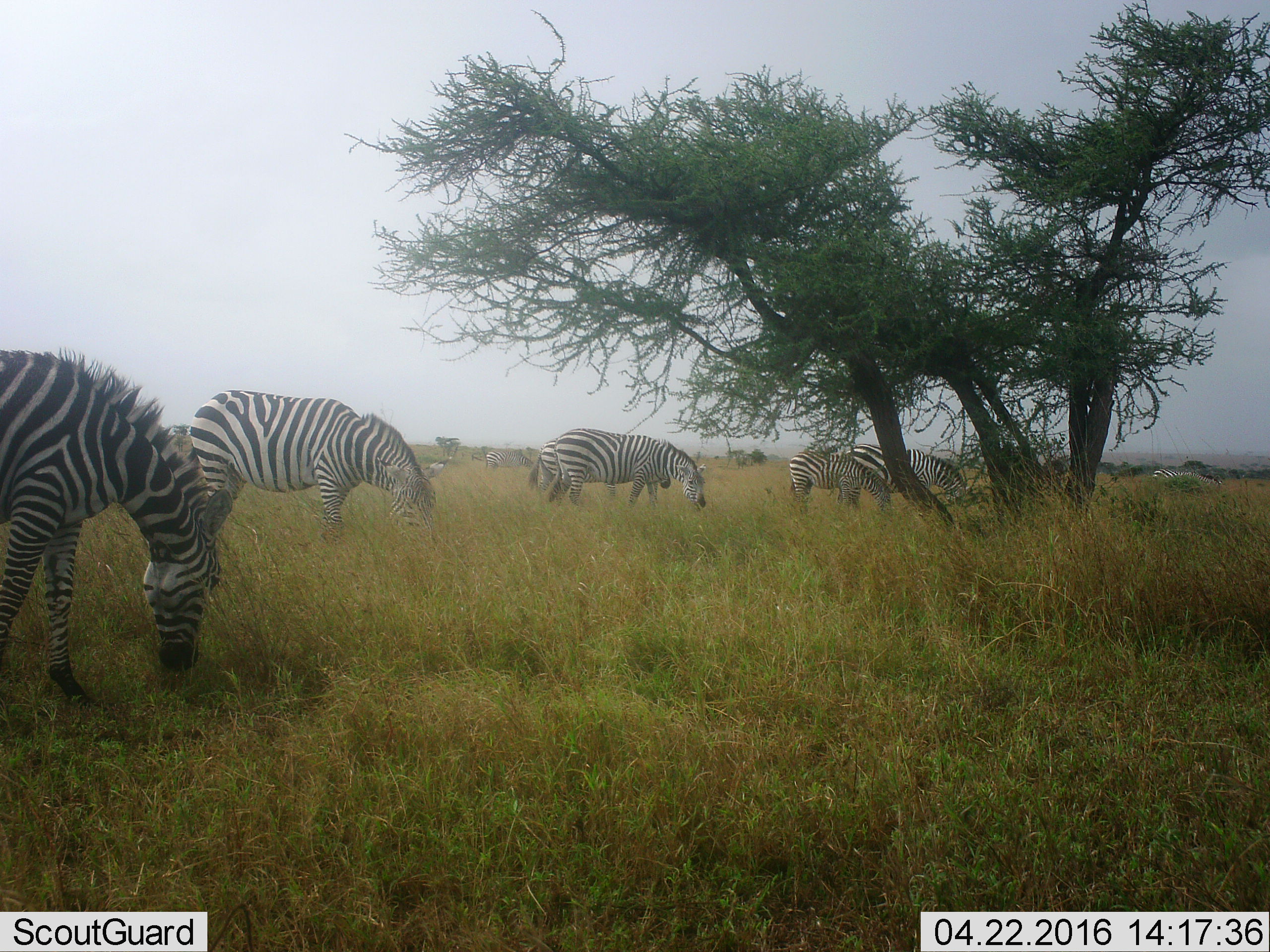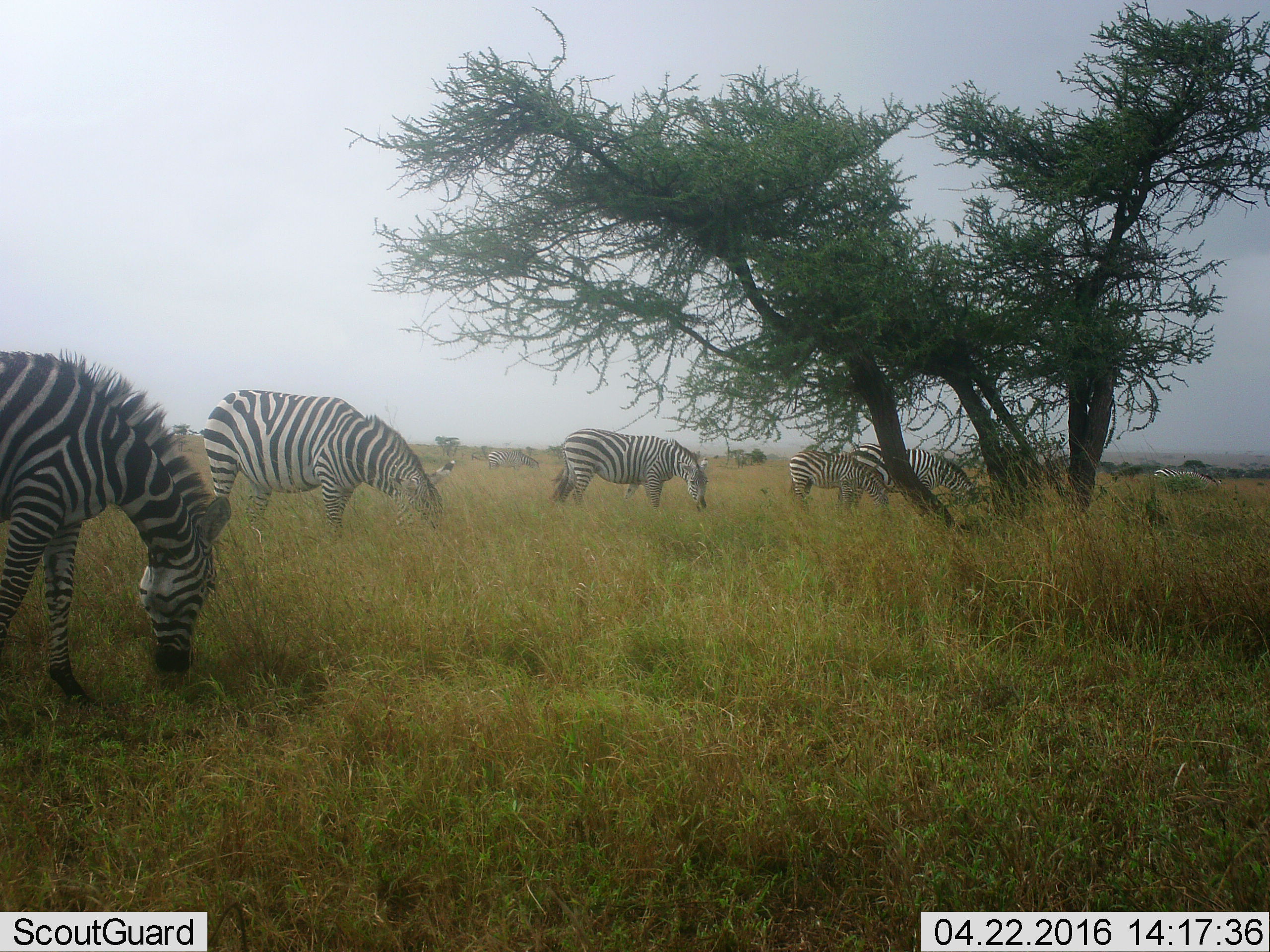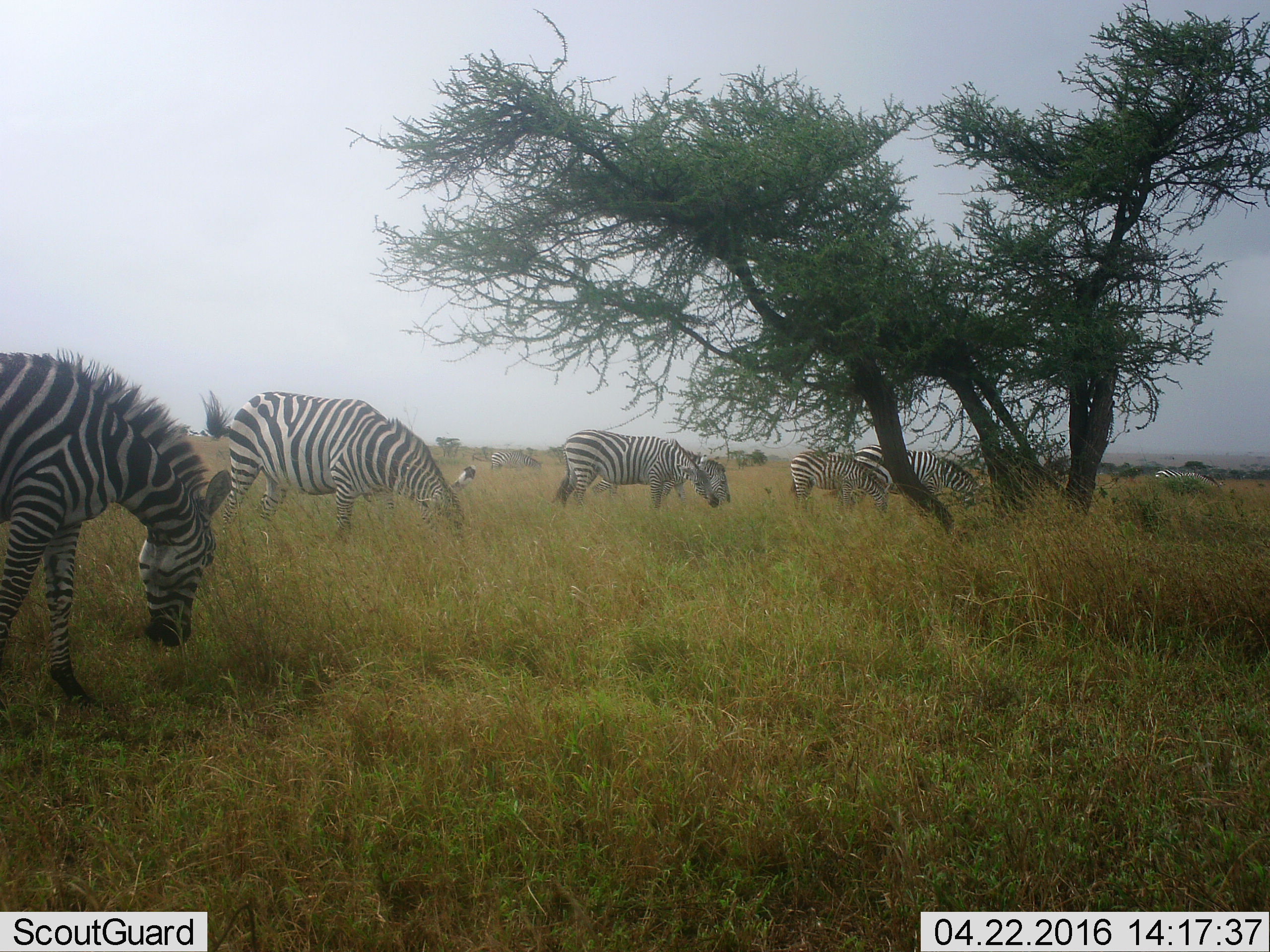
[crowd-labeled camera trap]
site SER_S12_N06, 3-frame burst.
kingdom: Animalia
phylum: Chordata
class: Mammalia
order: Perissodactyla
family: Equidae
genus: Equus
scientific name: Equus quagga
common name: plains zebra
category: zebraplains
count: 8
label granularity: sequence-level